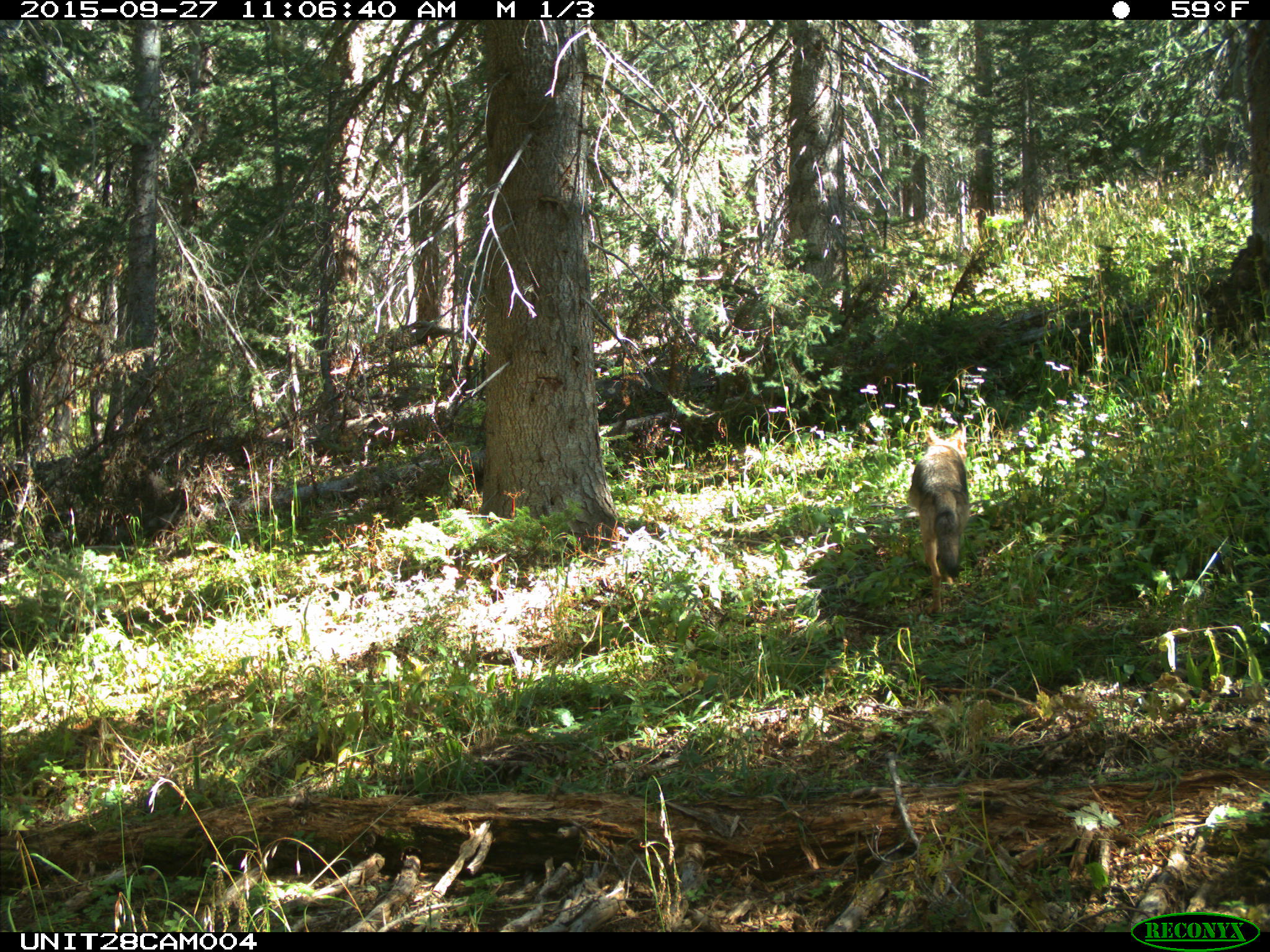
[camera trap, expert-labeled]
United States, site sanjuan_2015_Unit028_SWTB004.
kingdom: Animalia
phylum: Chordata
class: Mammalia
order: Carnivora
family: Canidae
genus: Canis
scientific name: Canis latrans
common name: coyote